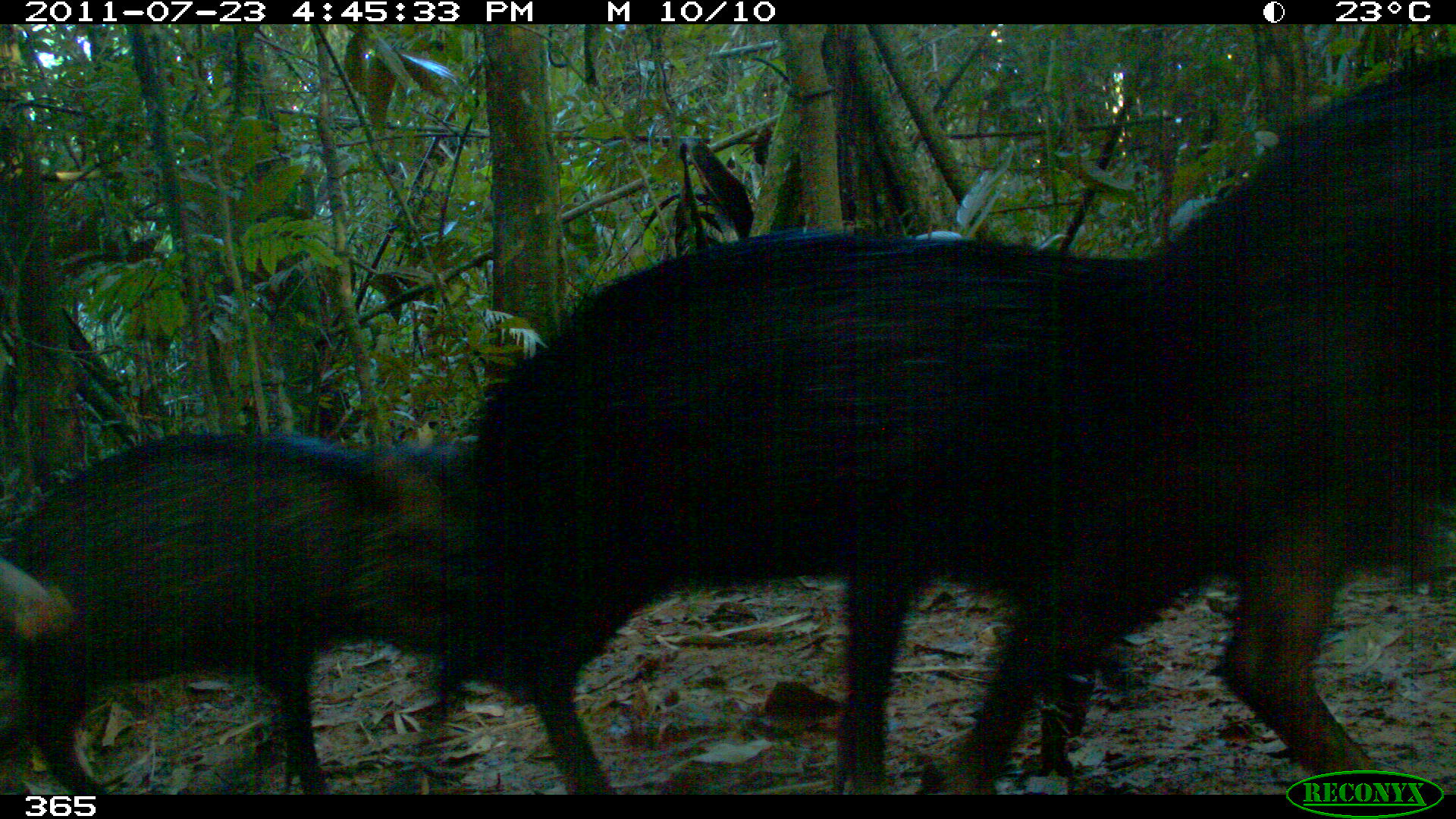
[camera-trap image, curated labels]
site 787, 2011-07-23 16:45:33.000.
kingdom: Animalia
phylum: Chordata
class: Mammalia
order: Artiodactyla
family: Tayassuidae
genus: Tayassu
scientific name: Tayassu pecari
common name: white-lipped peccary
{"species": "Tayassu pecari (white-lipped peccary)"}